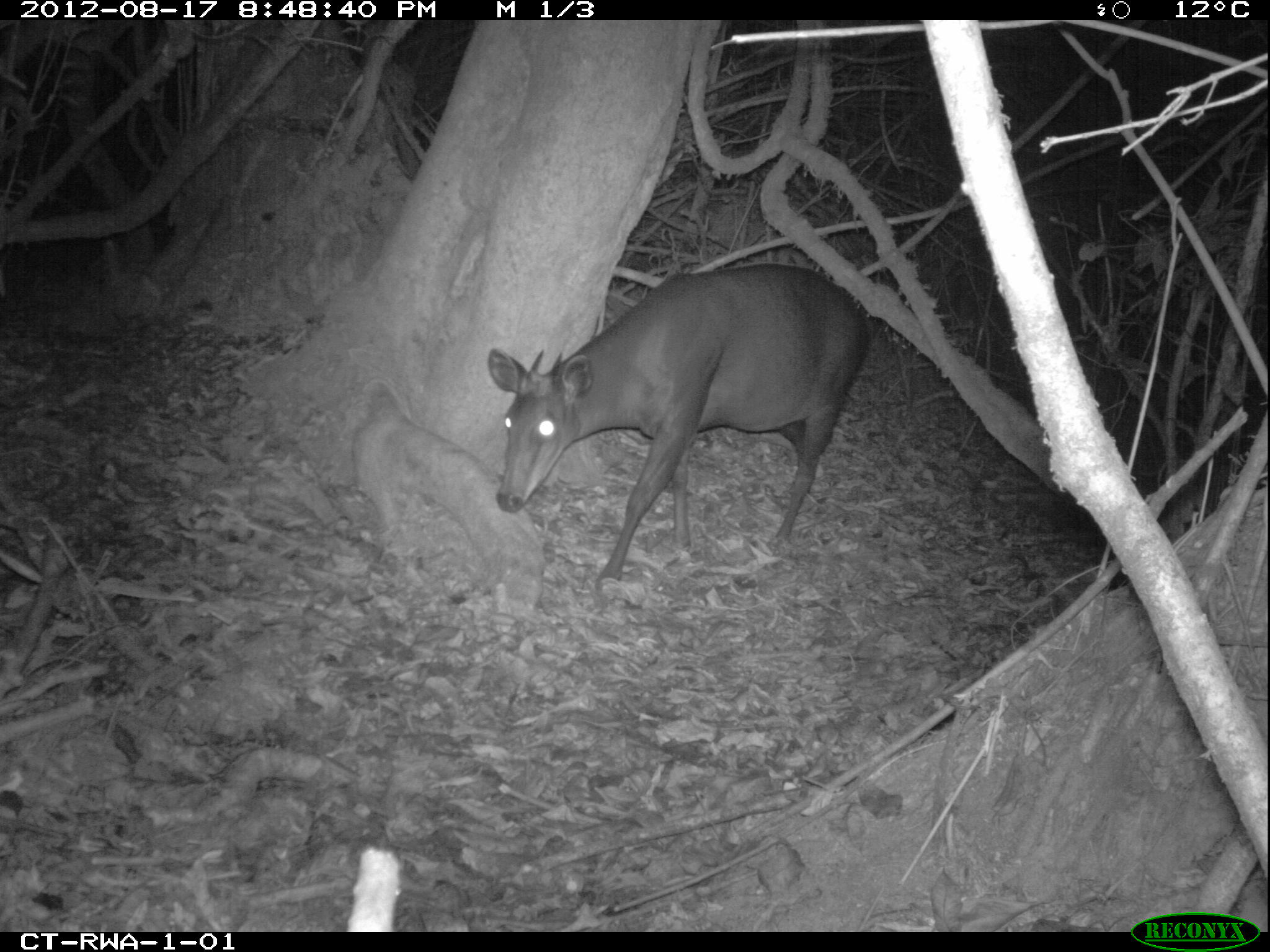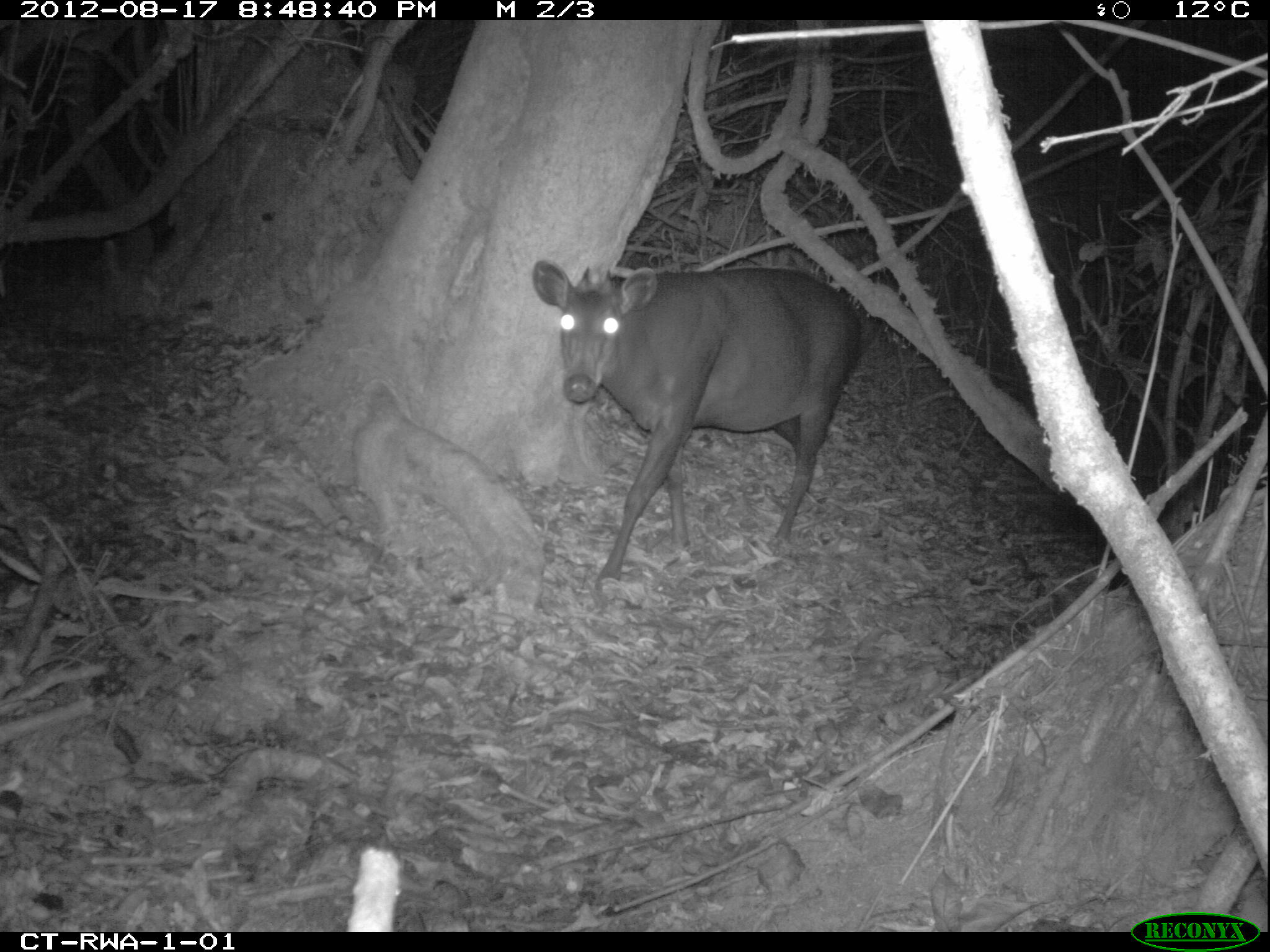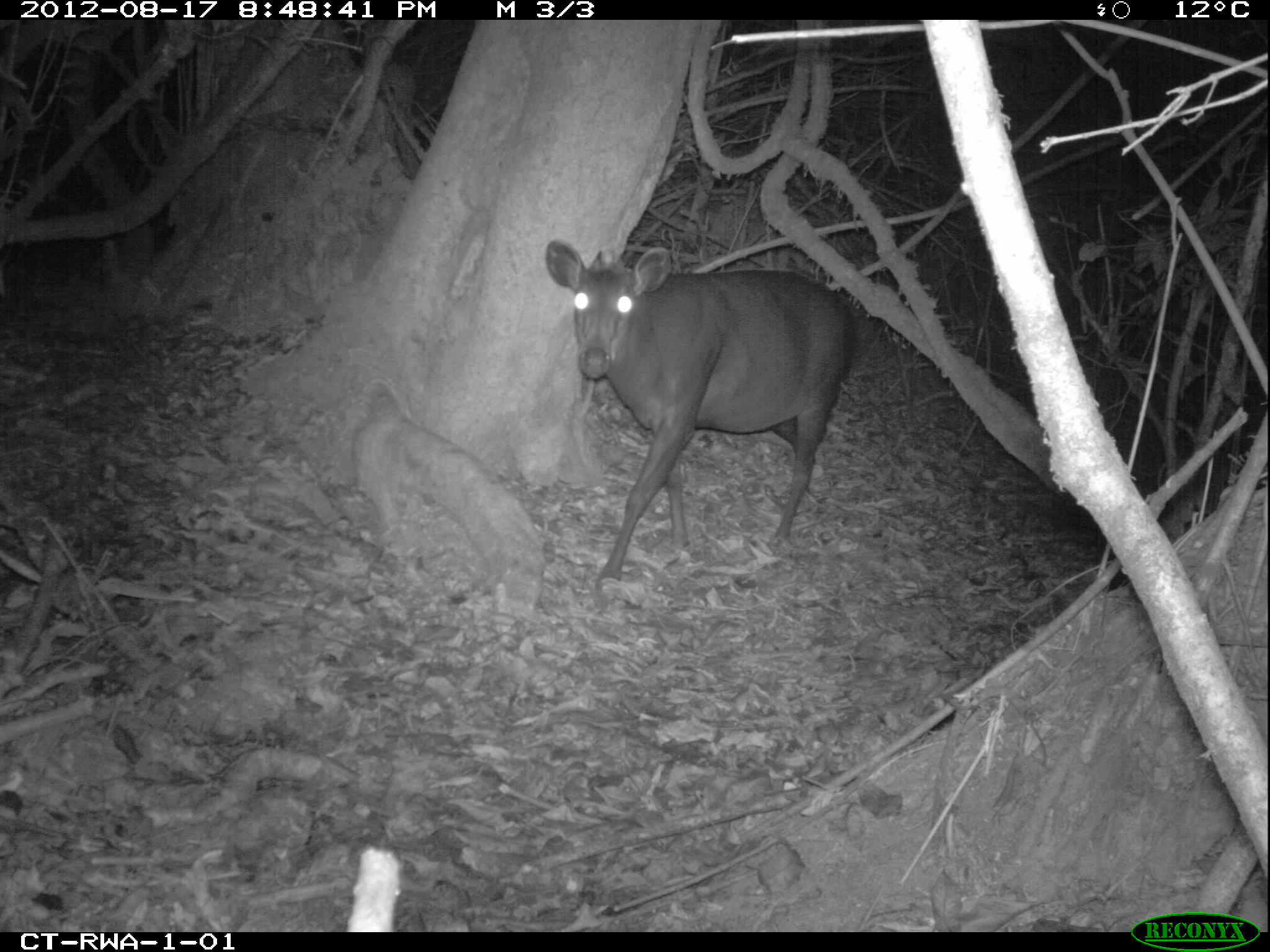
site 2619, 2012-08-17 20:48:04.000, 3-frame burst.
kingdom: Animalia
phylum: Chordata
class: Mammalia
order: Artiodactyla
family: Bovidae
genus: Cephalophus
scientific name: Cephalophus silvicultor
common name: light-backed duiker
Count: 1.